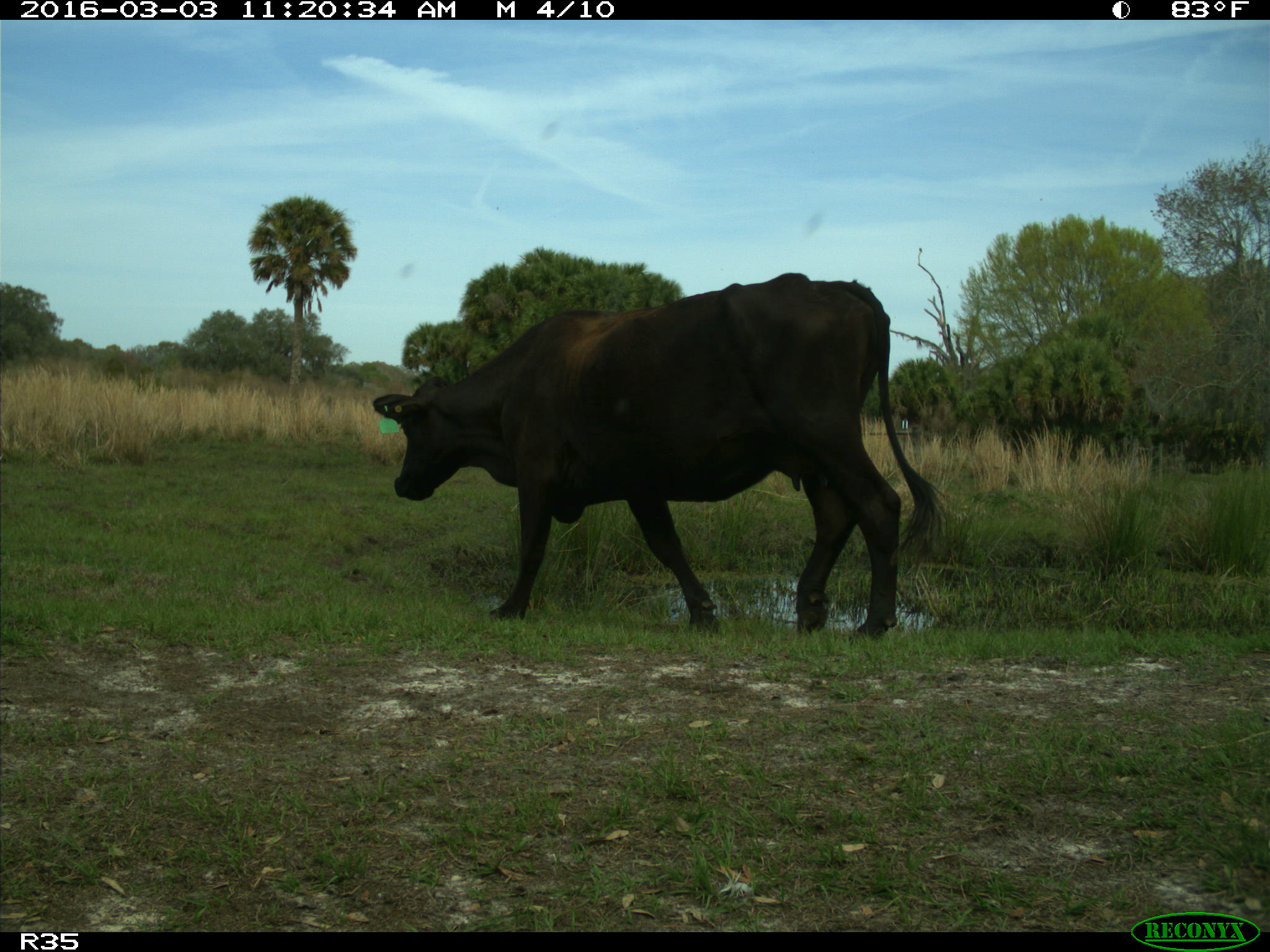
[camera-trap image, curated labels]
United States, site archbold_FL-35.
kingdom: Animalia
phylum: Chordata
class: Mammalia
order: Artiodactyla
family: Bovidae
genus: Bos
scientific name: Bos taurus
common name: domestic cow